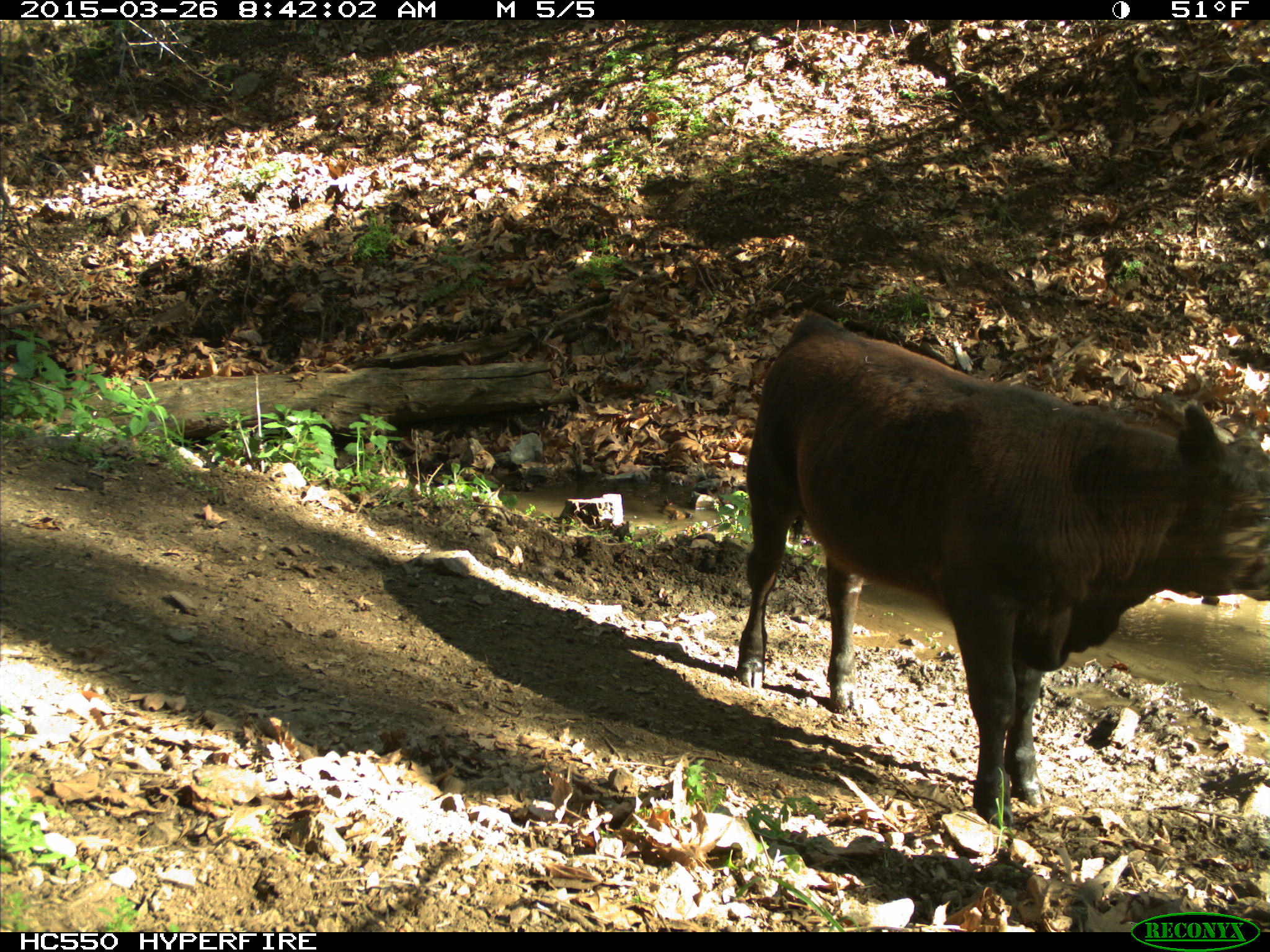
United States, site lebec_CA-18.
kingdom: Animalia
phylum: Chordata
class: Mammalia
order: Artiodactyla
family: Bovidae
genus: Bos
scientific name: Bos taurus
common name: domestic cow